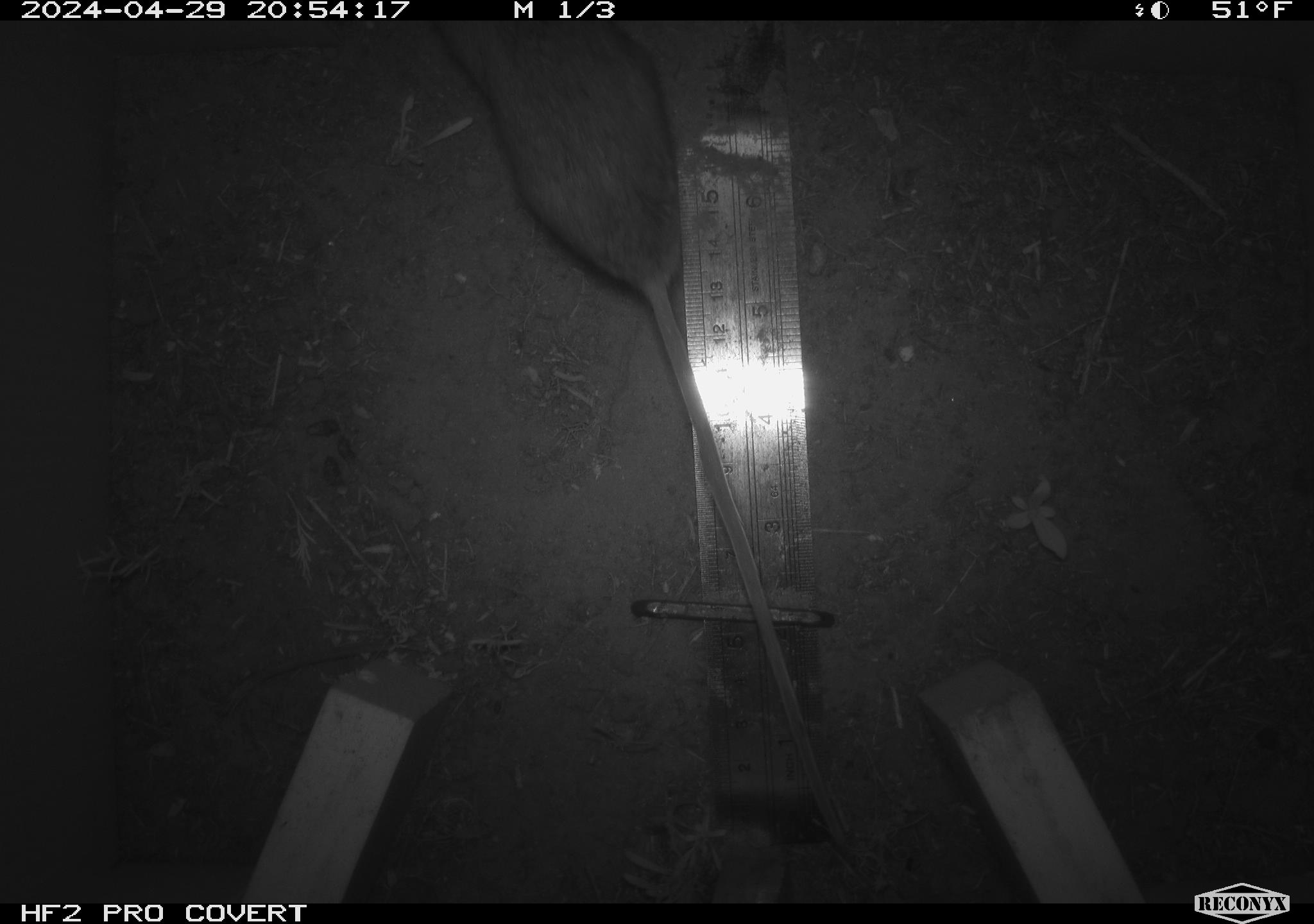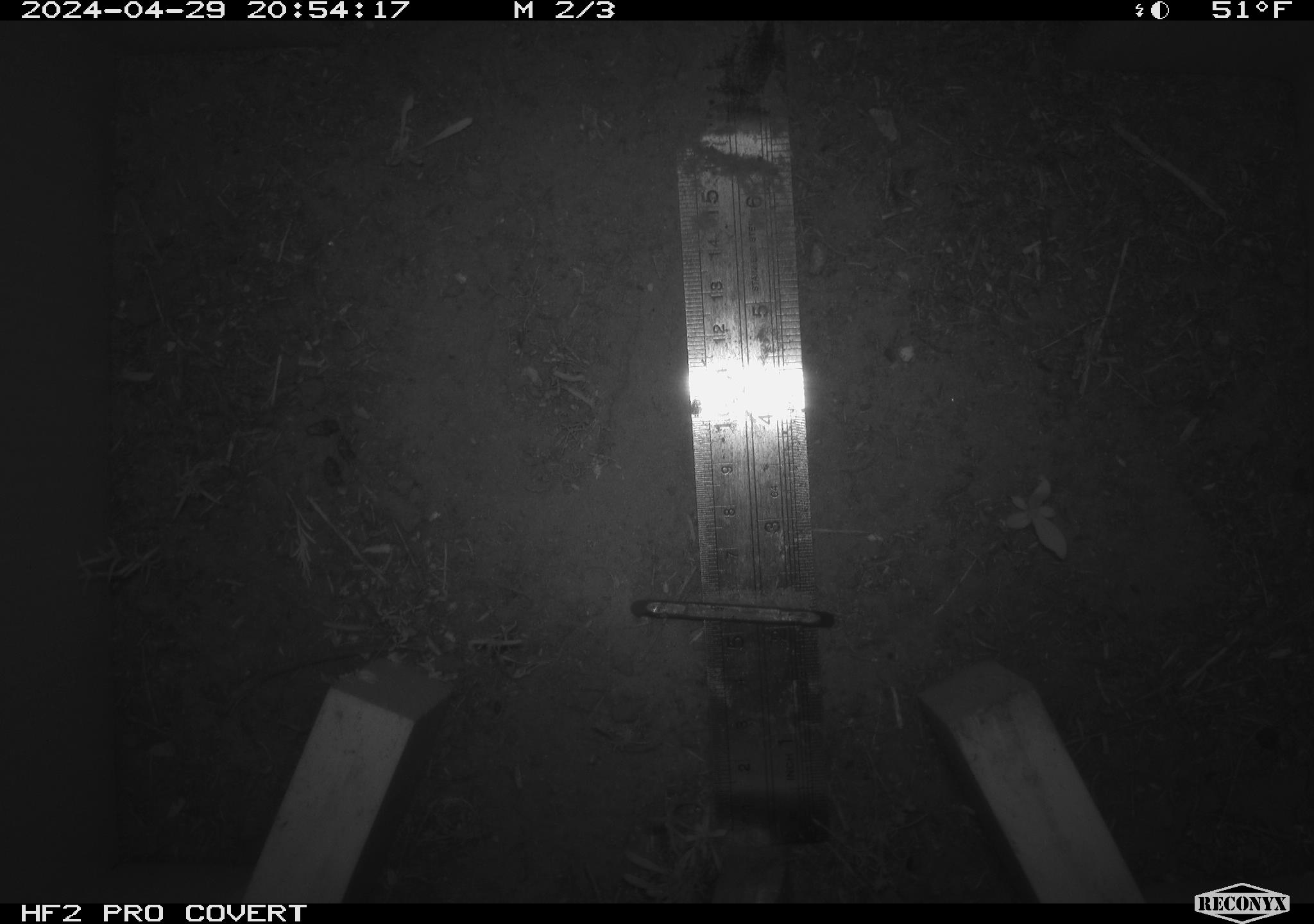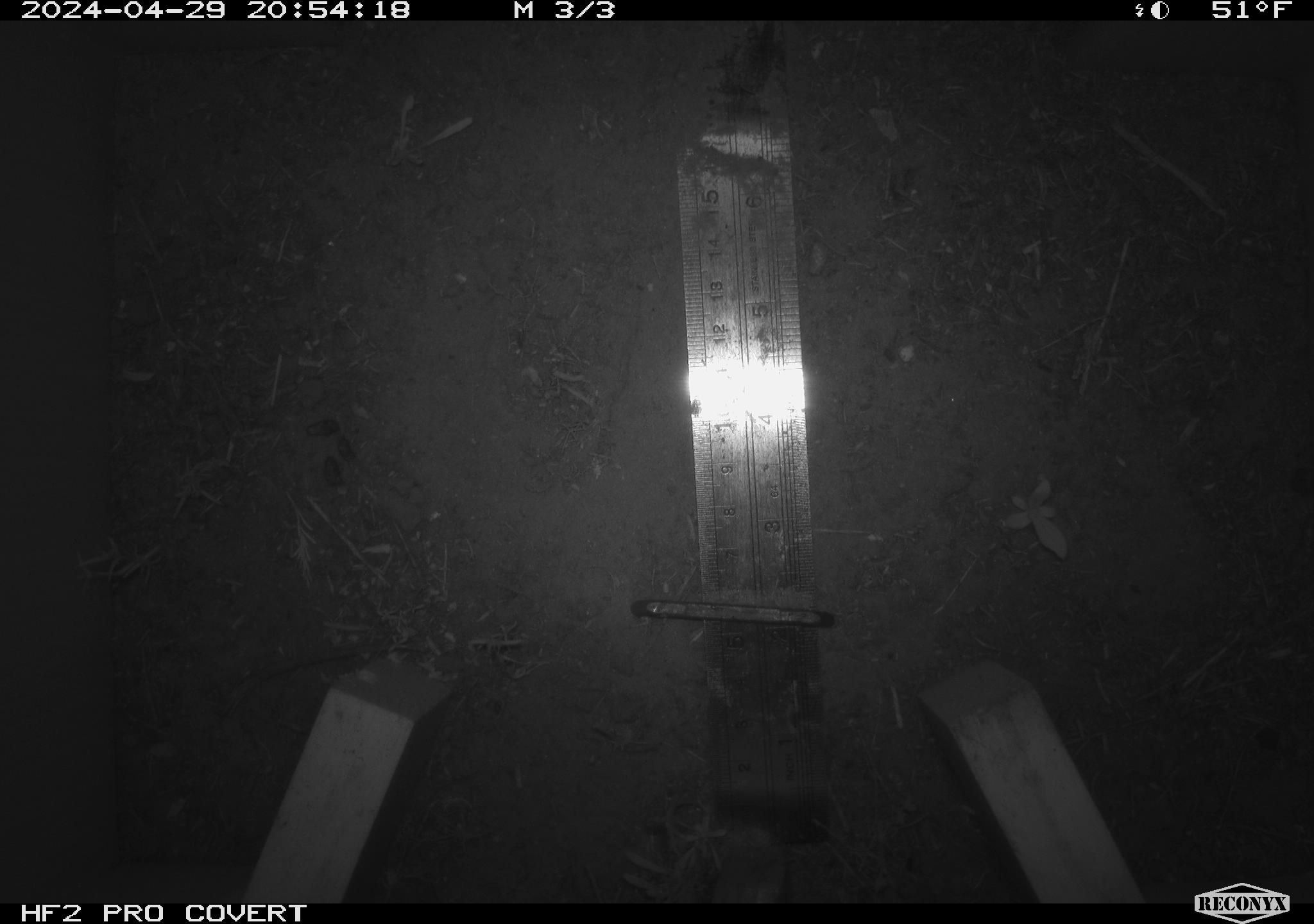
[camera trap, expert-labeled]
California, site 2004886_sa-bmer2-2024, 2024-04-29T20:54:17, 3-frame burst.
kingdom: Animalia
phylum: Chordata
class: Mammalia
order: Rodentia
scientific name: Rodentia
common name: mouse species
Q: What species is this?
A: Mouse species (Rodentia).